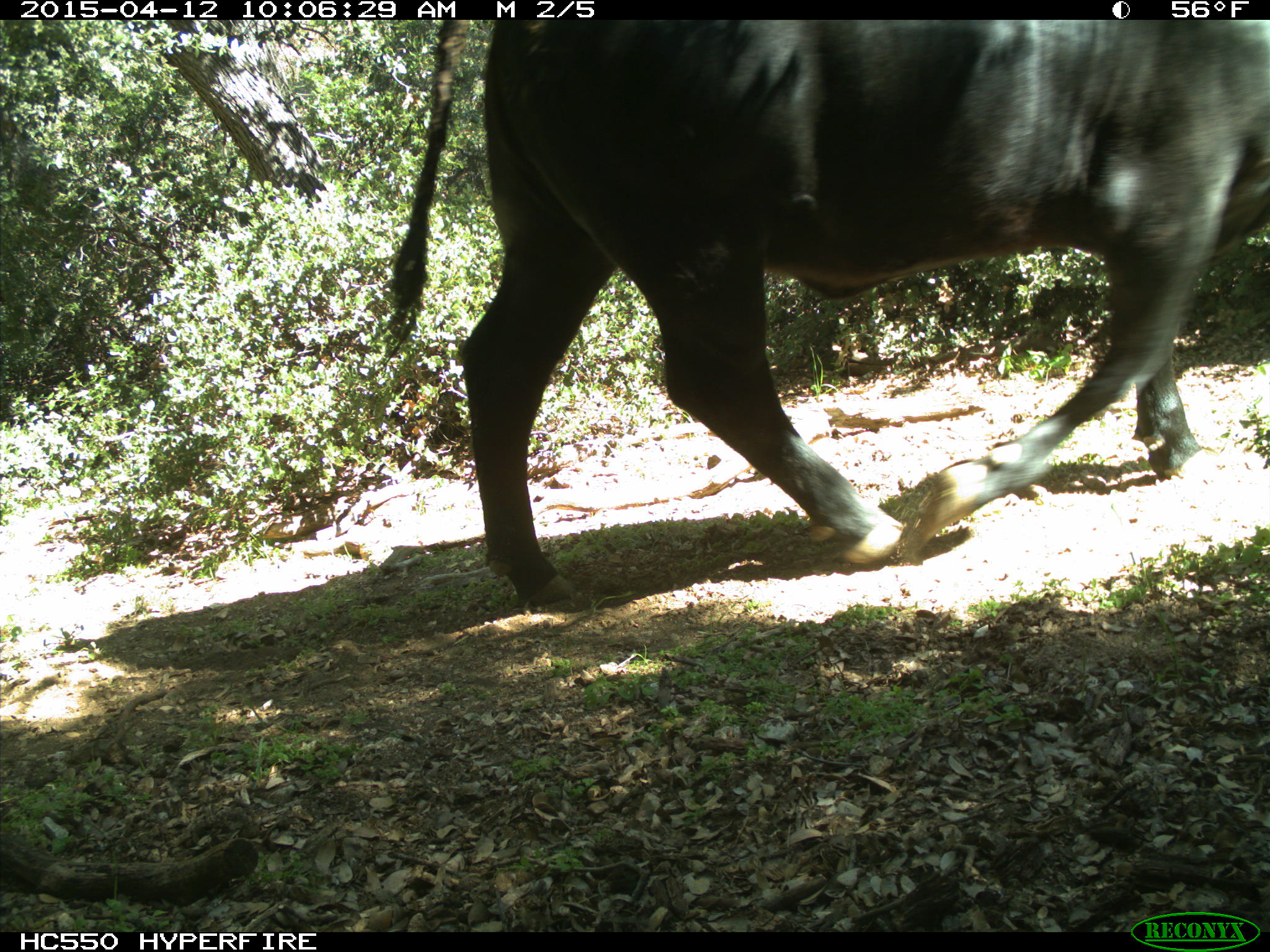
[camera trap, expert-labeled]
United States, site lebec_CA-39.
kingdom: Animalia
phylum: Chordata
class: Mammalia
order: Artiodactyla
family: Bovidae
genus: Bos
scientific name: Bos taurus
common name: domestic cow